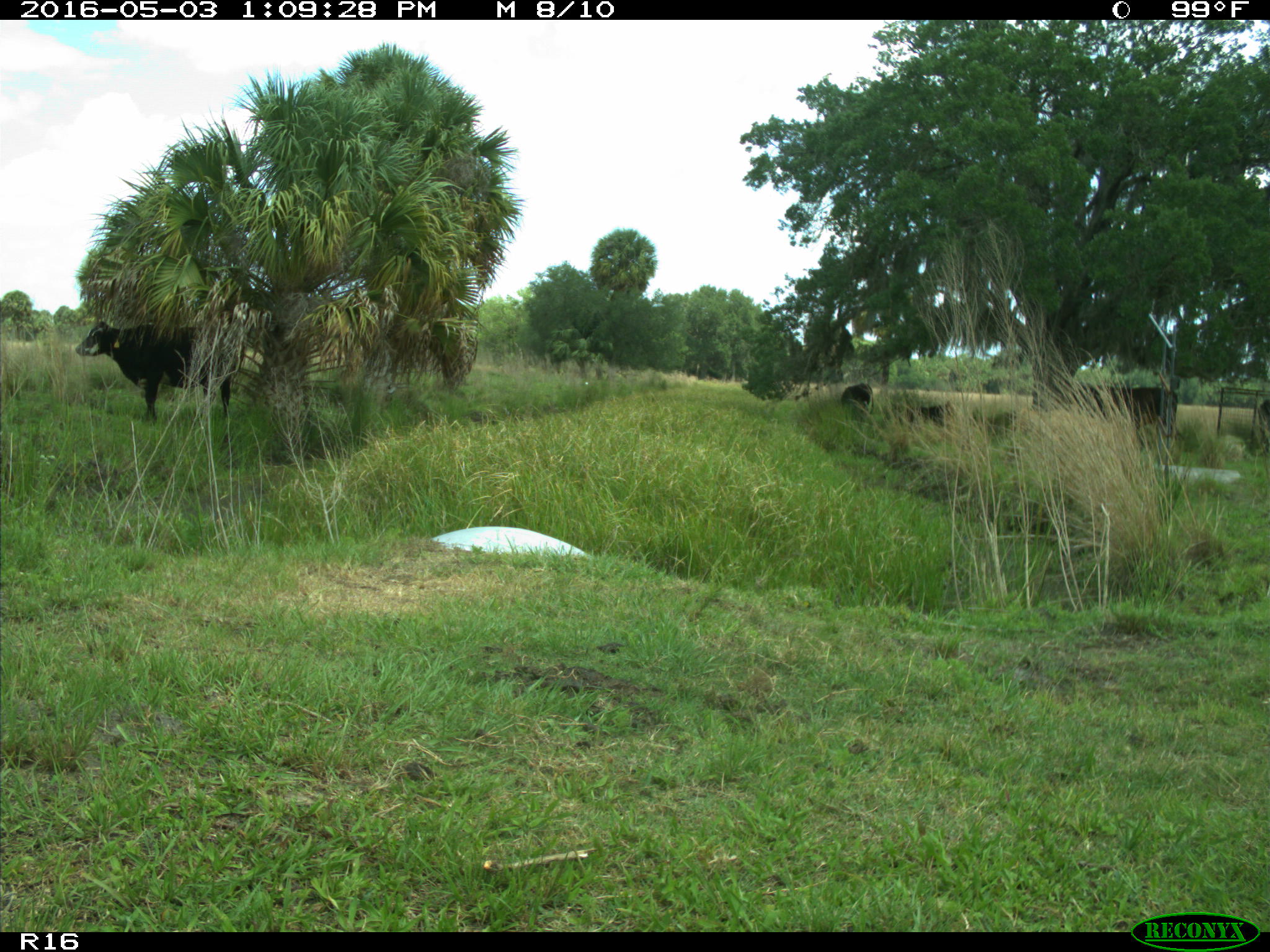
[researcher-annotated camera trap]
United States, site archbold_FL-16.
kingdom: Animalia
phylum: Chordata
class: Mammalia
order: Artiodactyla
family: Bovidae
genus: Bos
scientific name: Bos taurus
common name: domestic cow